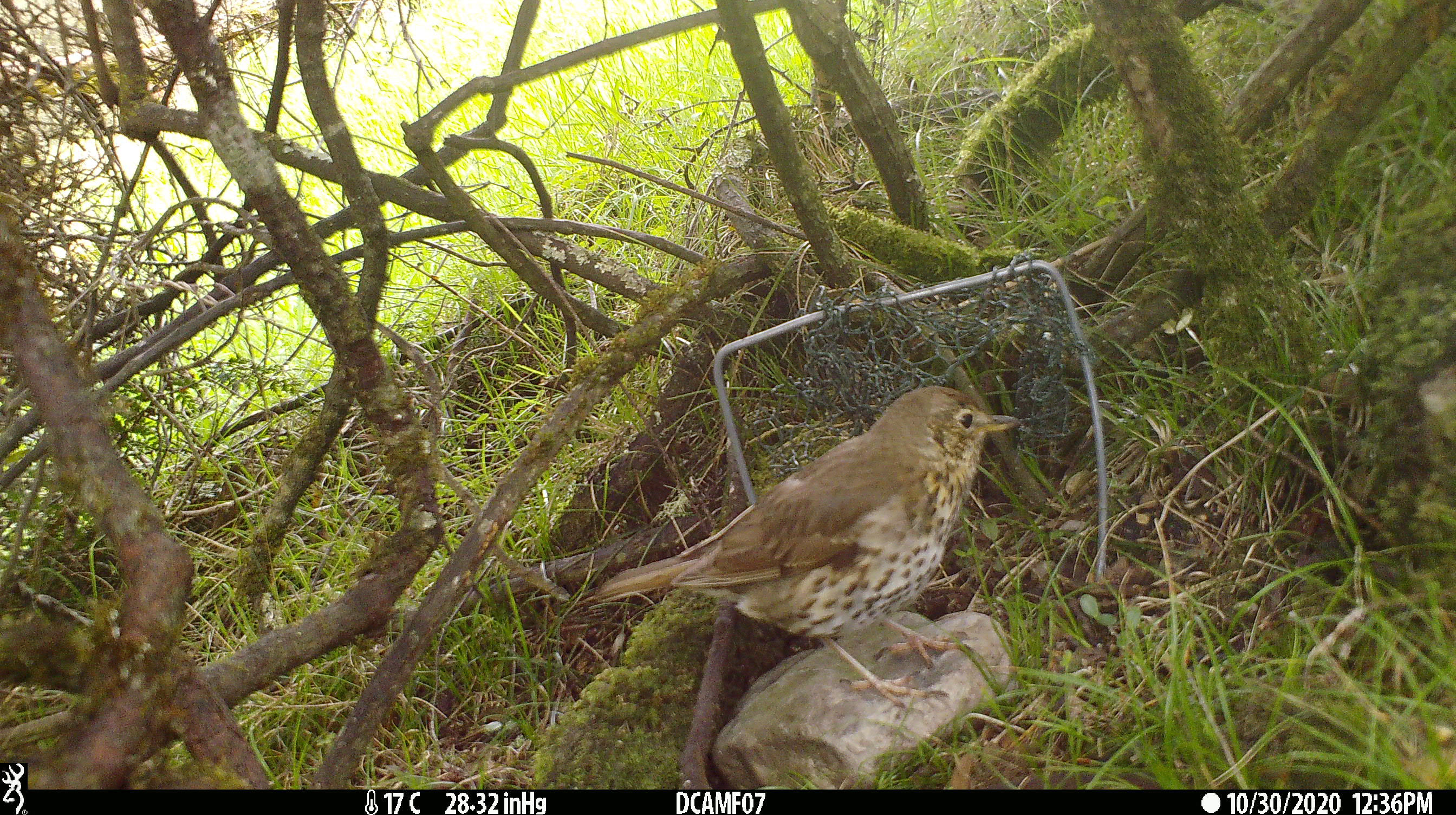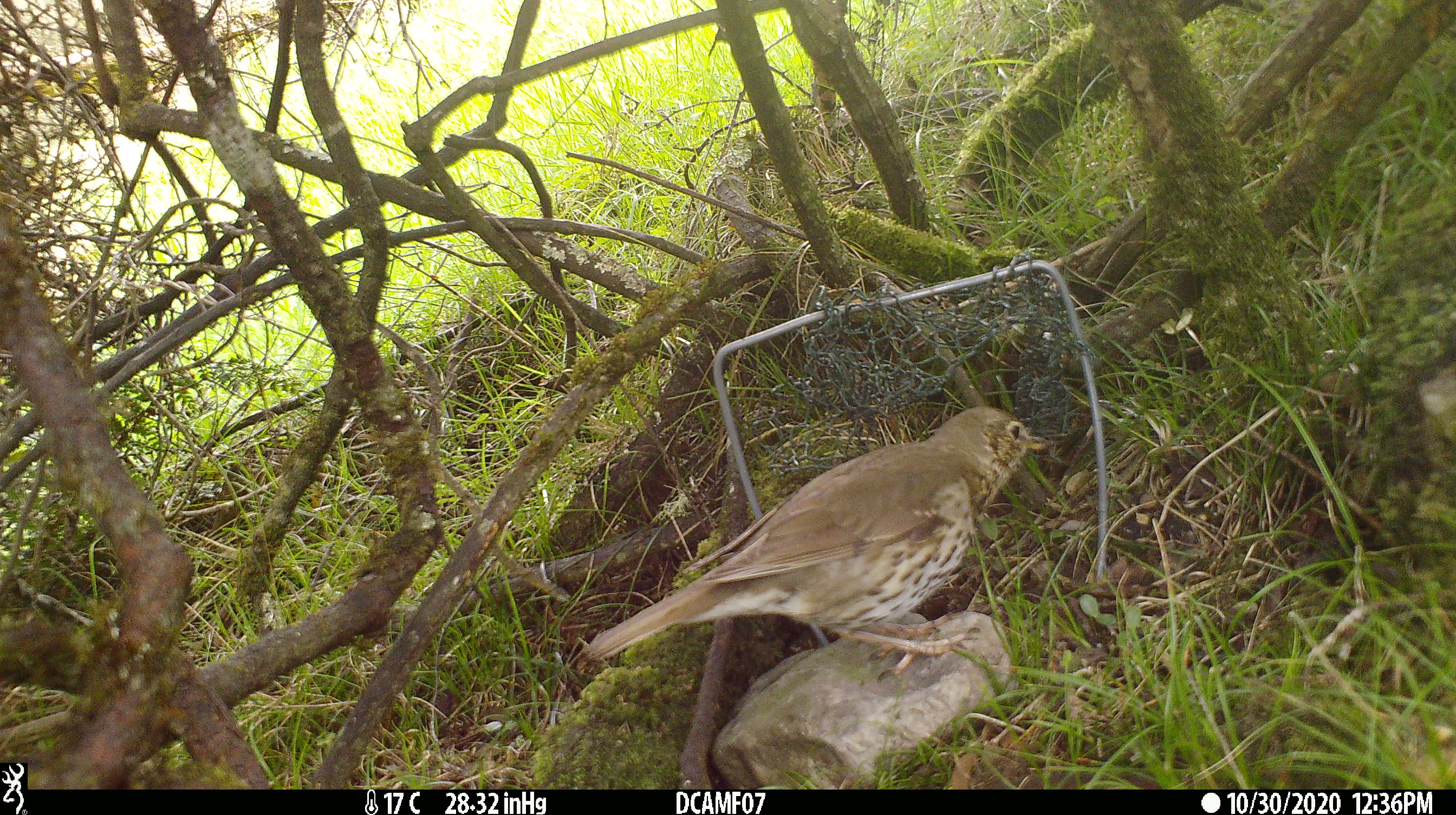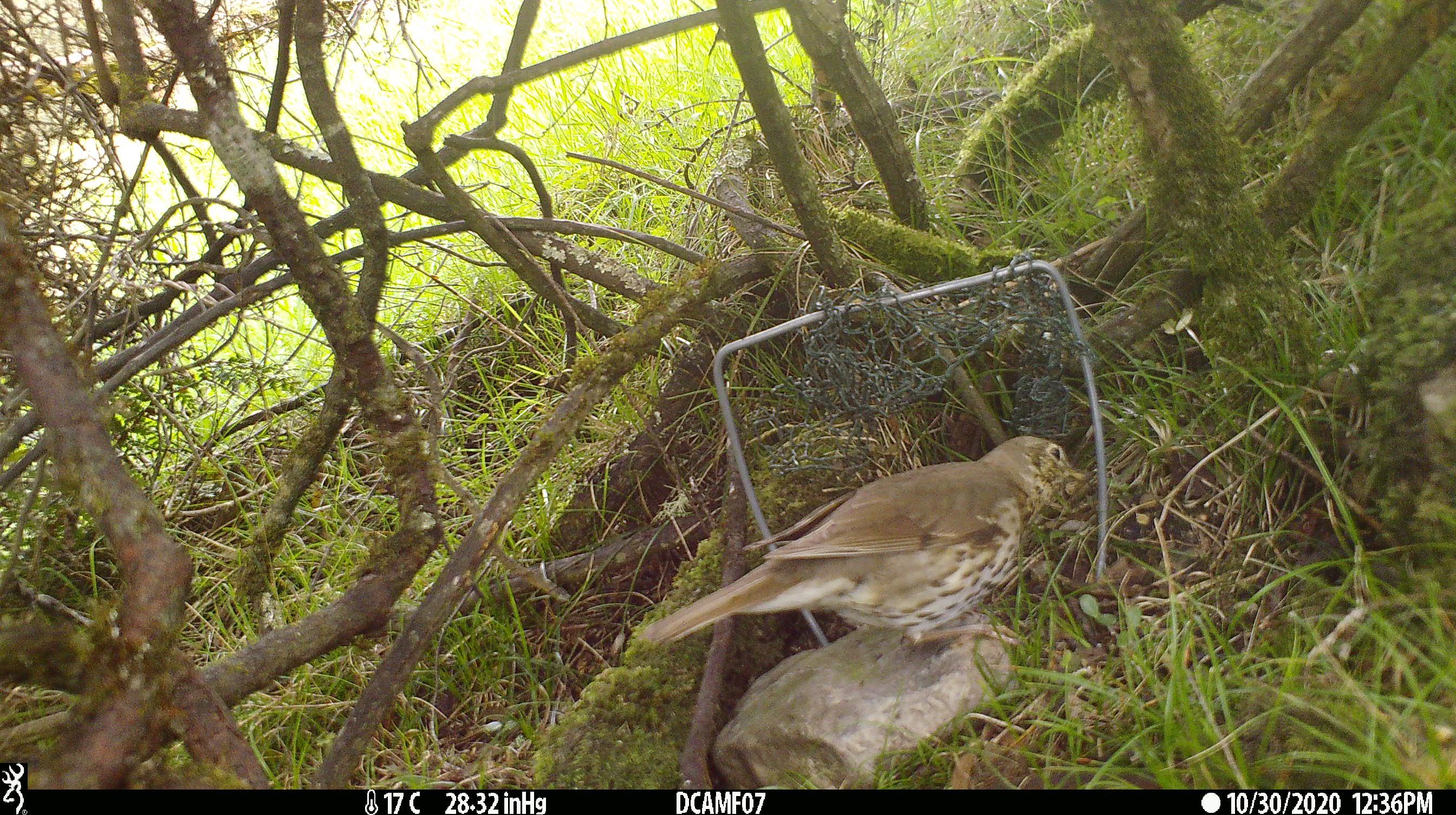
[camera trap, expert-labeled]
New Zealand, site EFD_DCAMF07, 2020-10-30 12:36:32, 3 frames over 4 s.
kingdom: Animalia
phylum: Chordata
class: Aves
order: Passeriformes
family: Turdidae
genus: Turdus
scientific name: Turdus philomelos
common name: song thrush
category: thrush